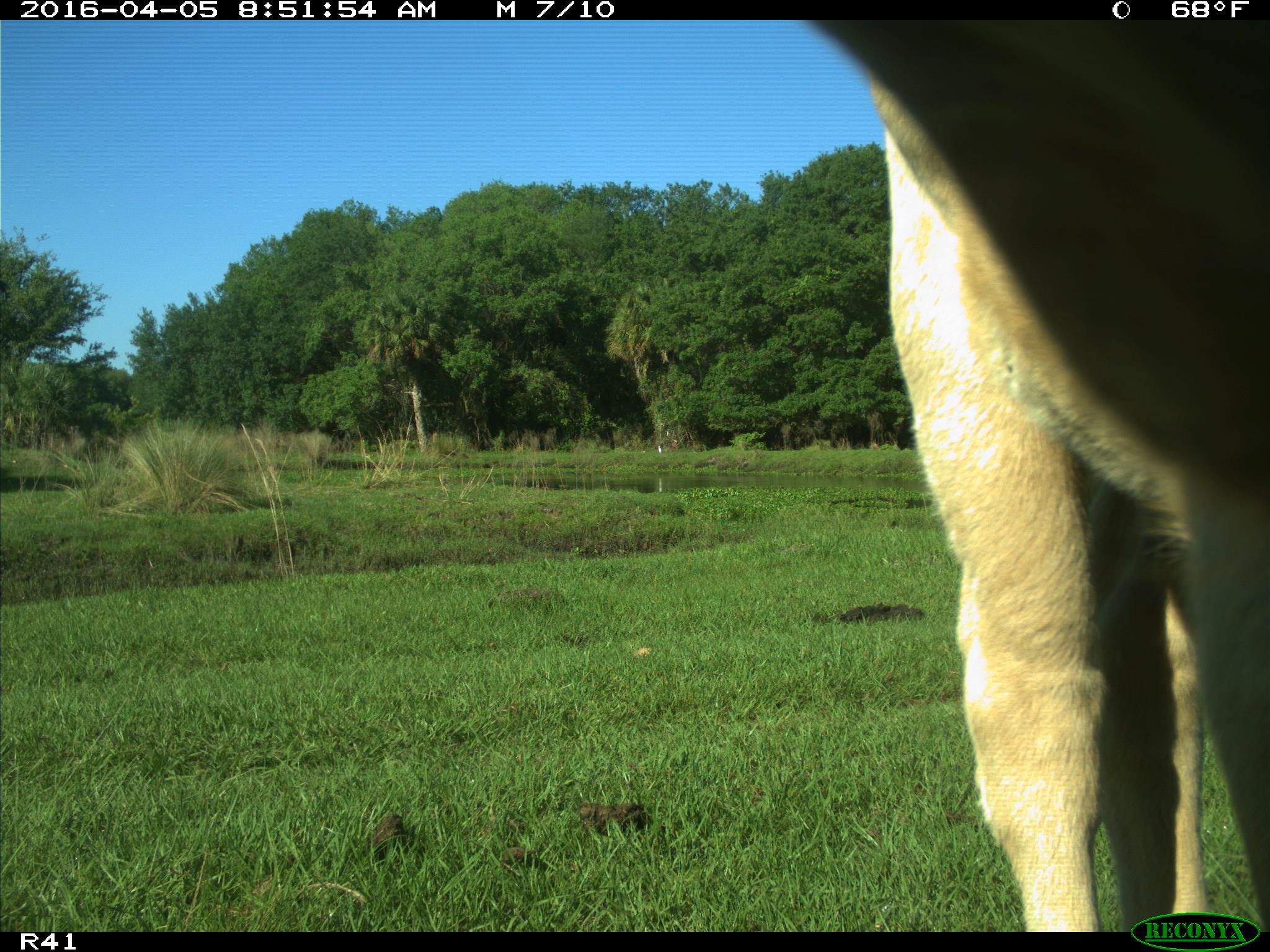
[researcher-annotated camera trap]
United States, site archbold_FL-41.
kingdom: Animalia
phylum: Chordata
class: Mammalia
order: Artiodactyla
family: Bovidae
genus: Bos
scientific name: Bos taurus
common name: domestic cow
Bos taurus (domestic cow).